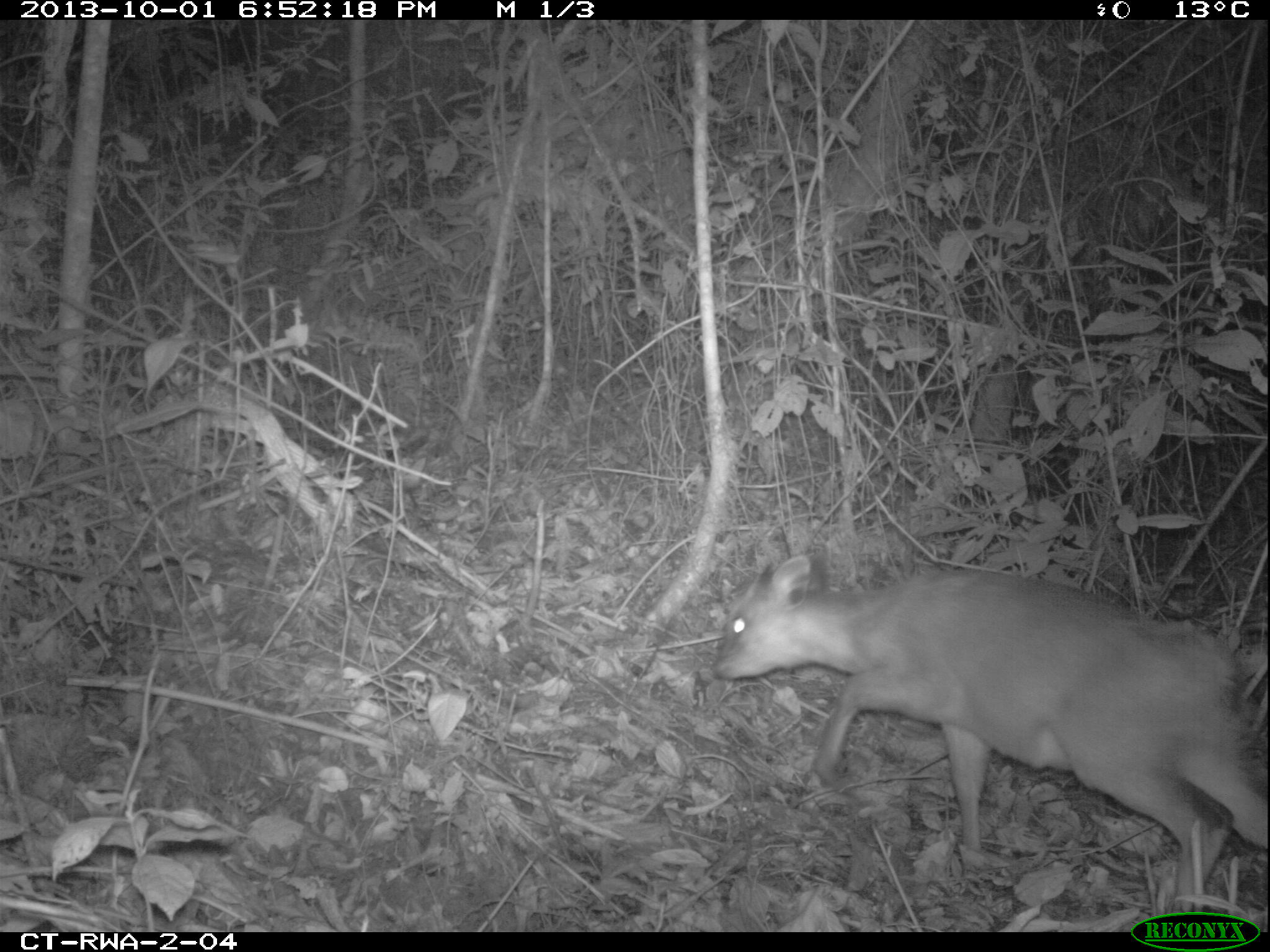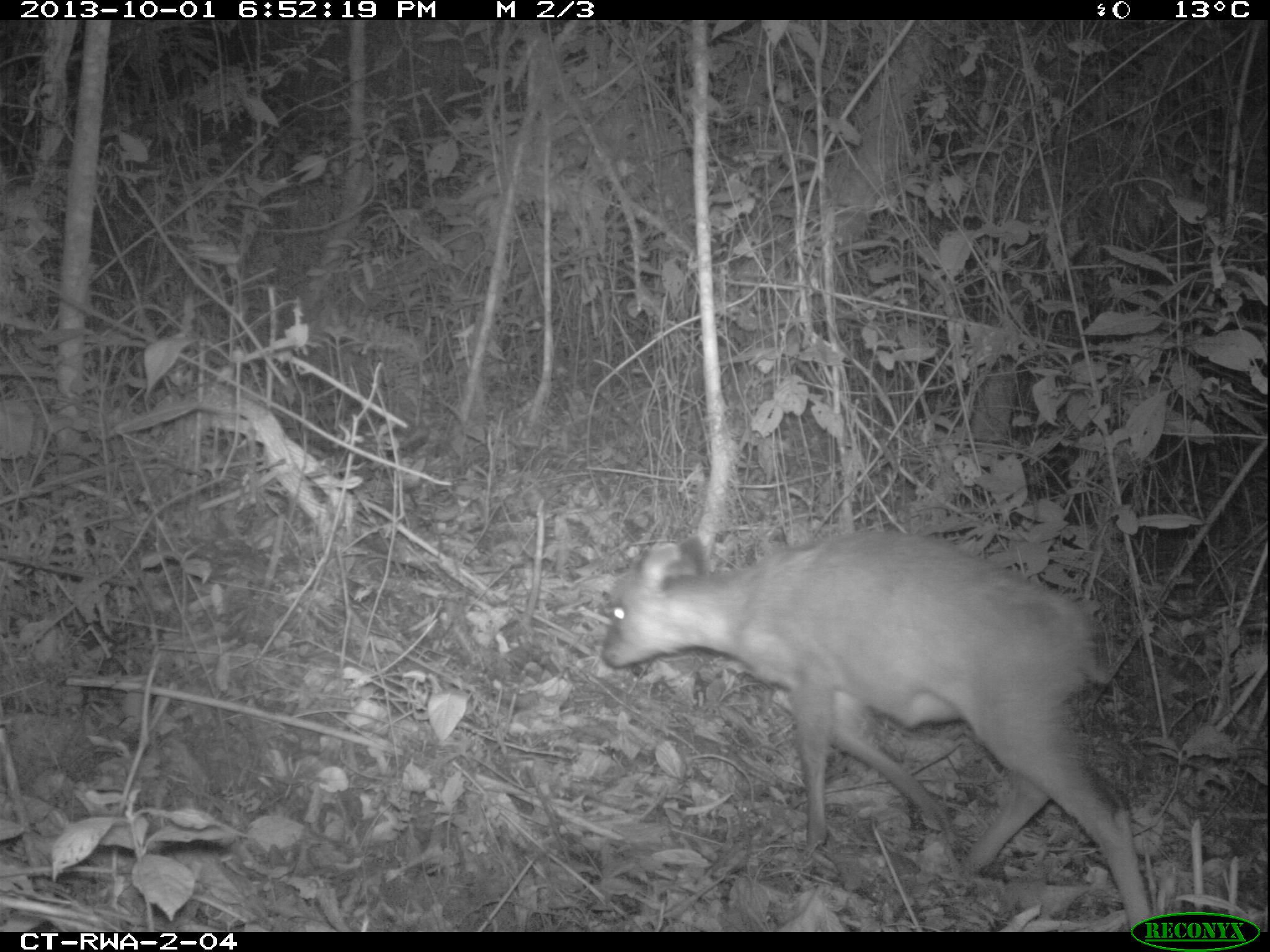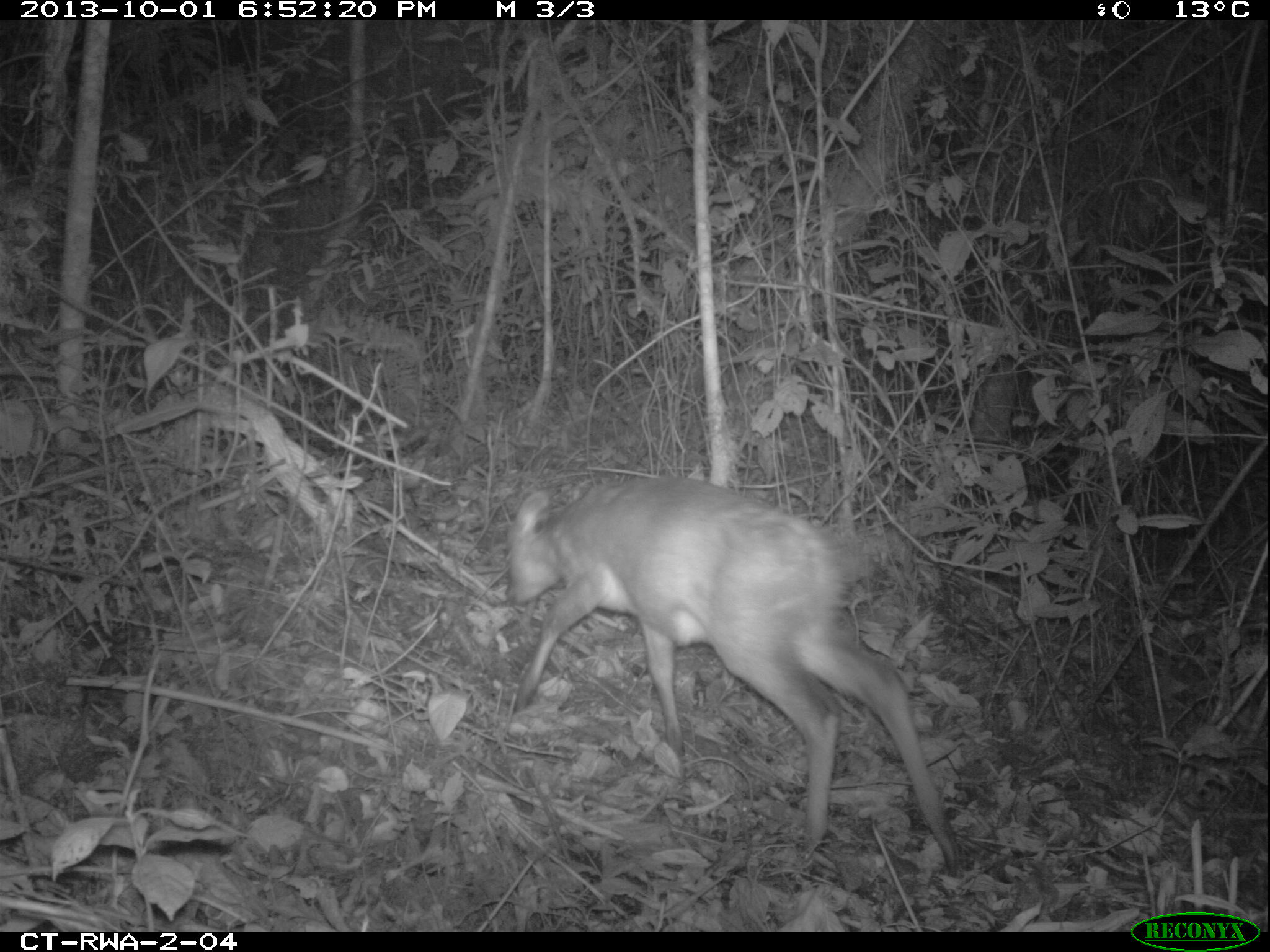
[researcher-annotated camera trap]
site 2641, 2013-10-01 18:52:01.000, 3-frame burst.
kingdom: Animalia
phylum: Chordata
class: Mammalia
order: Artiodactyla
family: Bovidae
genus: Cephalophus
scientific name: Cephalophus nigrifrons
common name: black-fronted duiker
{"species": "Cephalophus nigrifrons (black-fronted duiker)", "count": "1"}